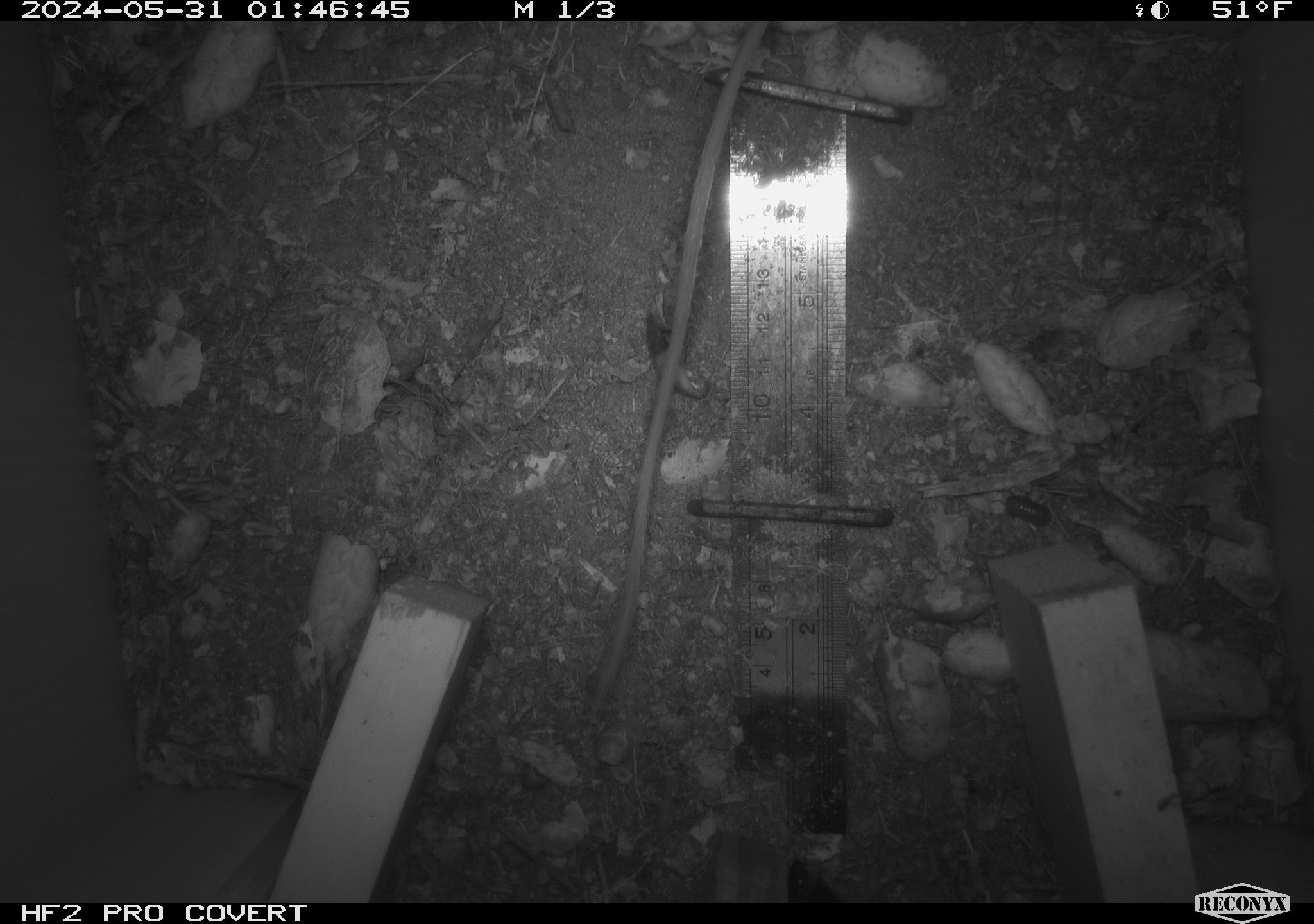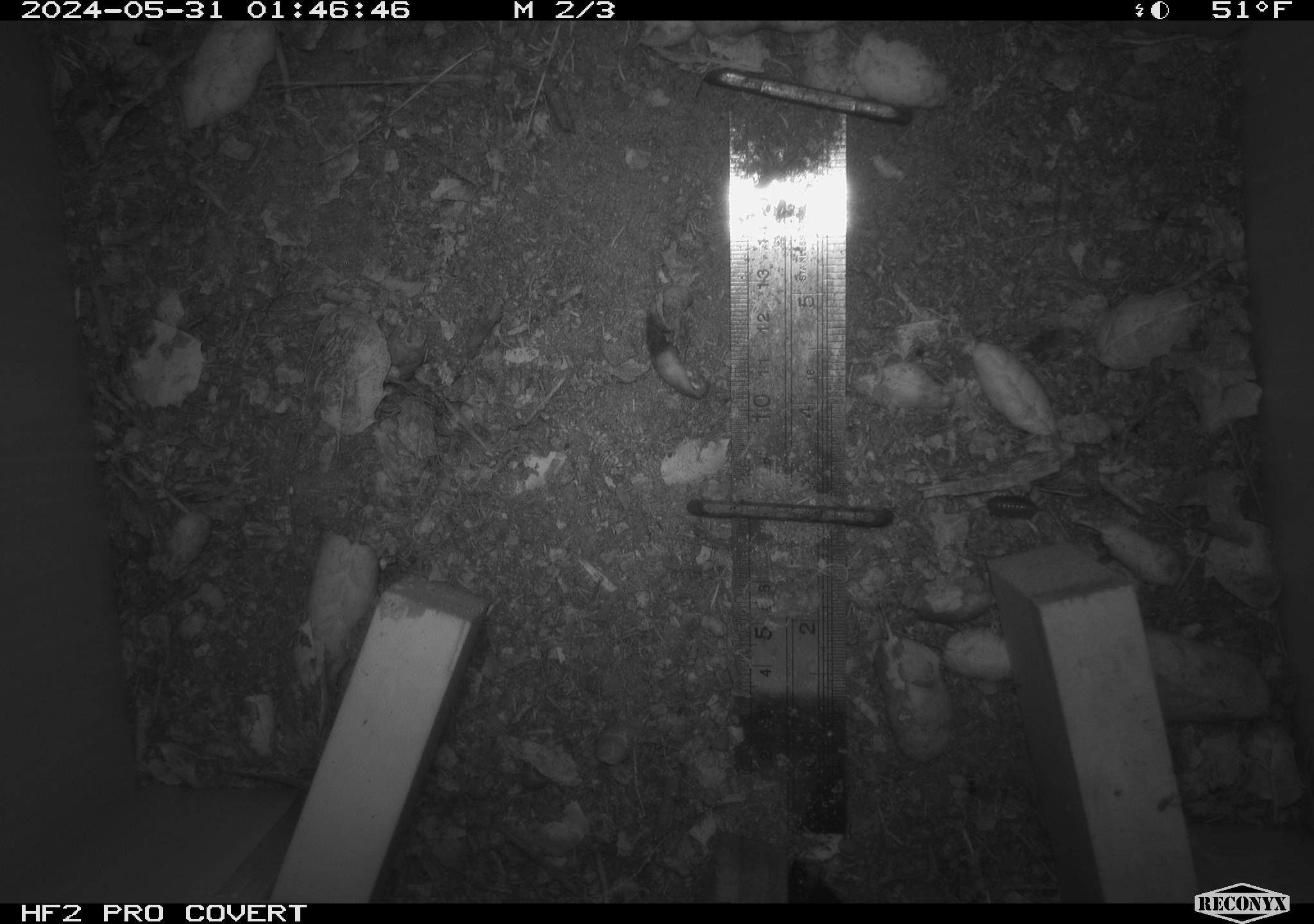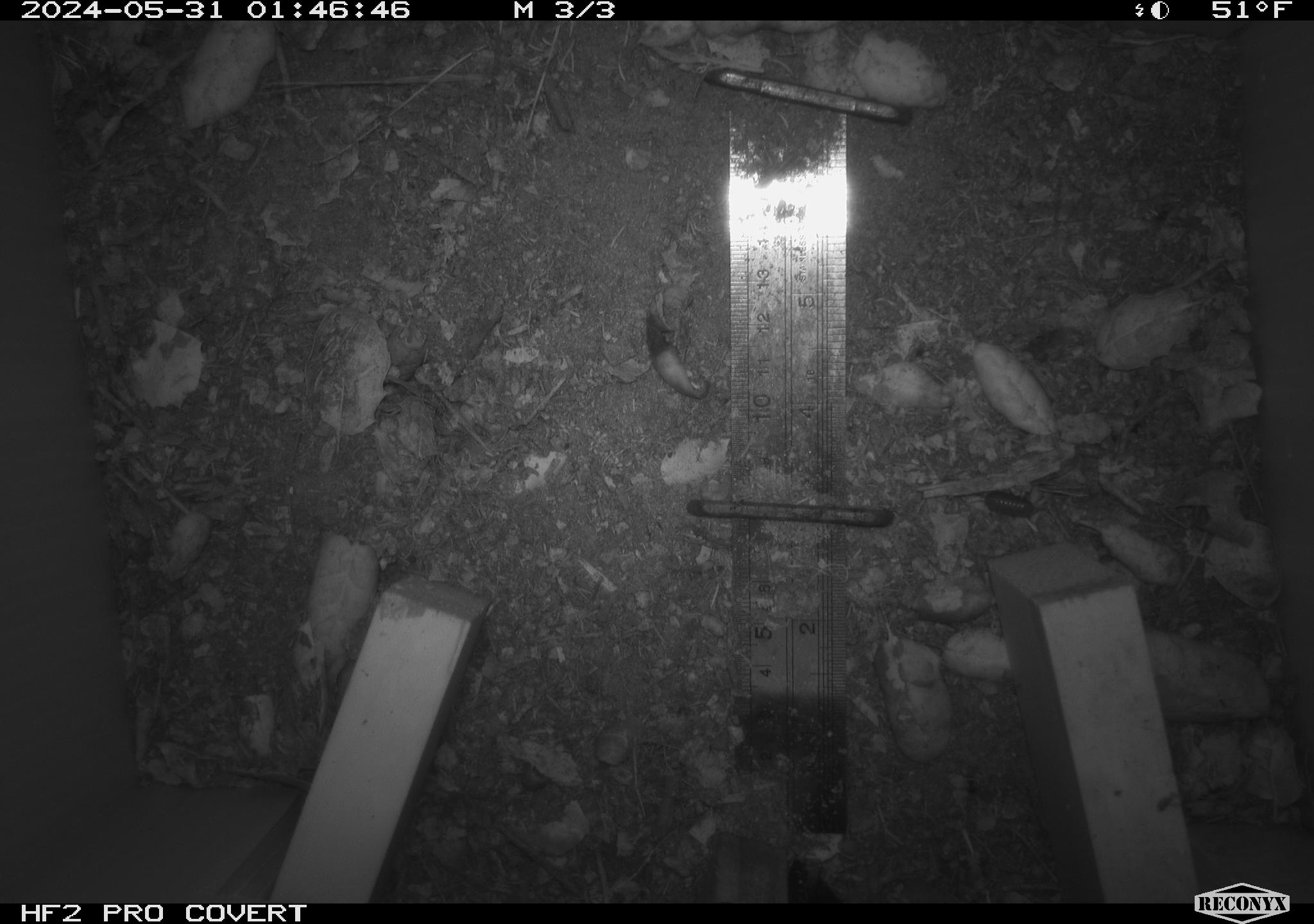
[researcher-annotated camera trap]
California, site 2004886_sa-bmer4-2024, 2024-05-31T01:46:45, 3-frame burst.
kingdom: Animalia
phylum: Chordata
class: Mammalia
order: Rodentia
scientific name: Rodentia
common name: mouse species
Mouse species (Rodentia).